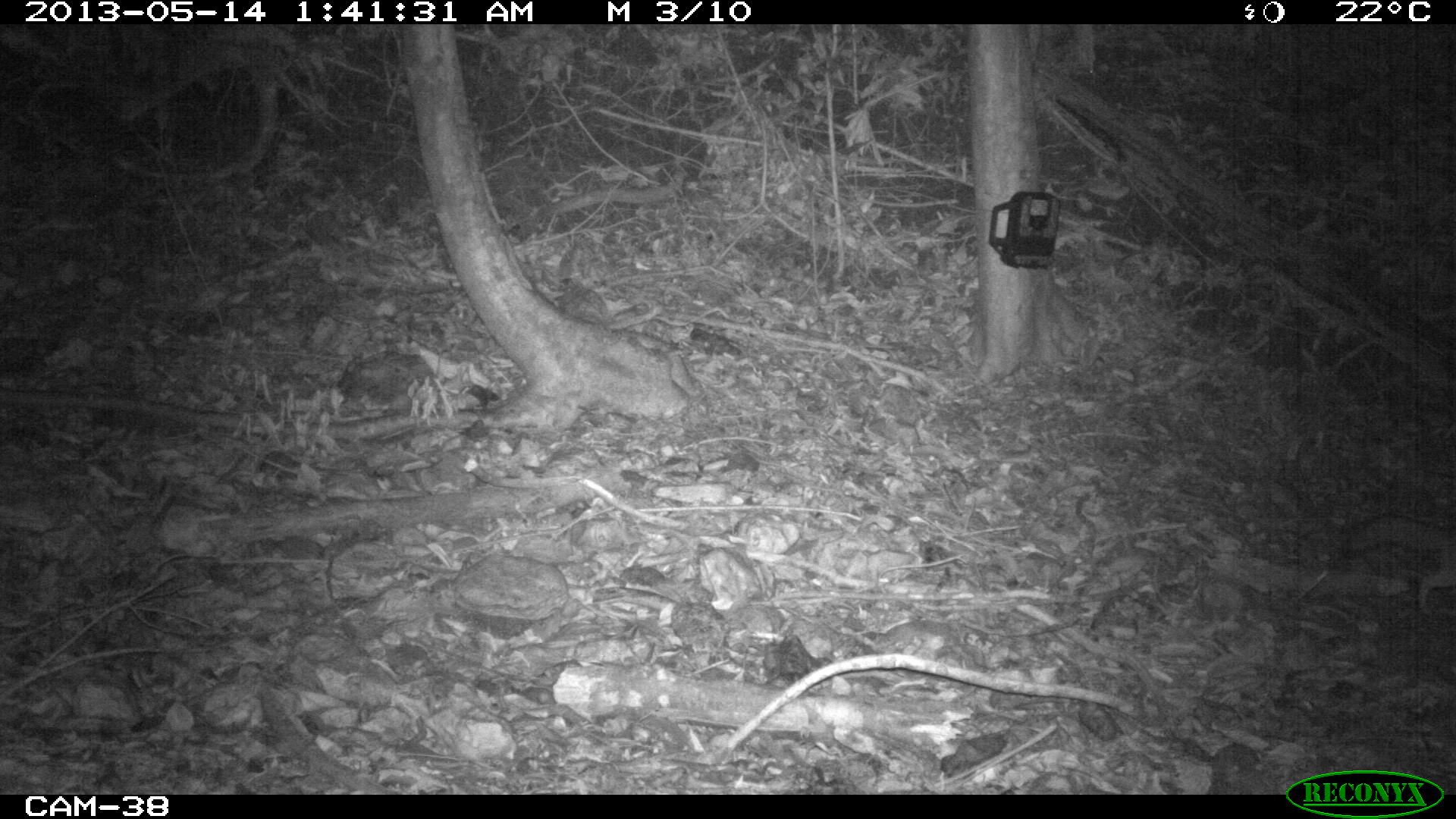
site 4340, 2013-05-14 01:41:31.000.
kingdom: Animalia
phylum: Chordata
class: Mammalia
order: Carnivora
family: Canidae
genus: Urocyon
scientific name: Urocyon cinereoargenteus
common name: gray fox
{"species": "Urocyon cinereoargenteus (gray fox)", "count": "1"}